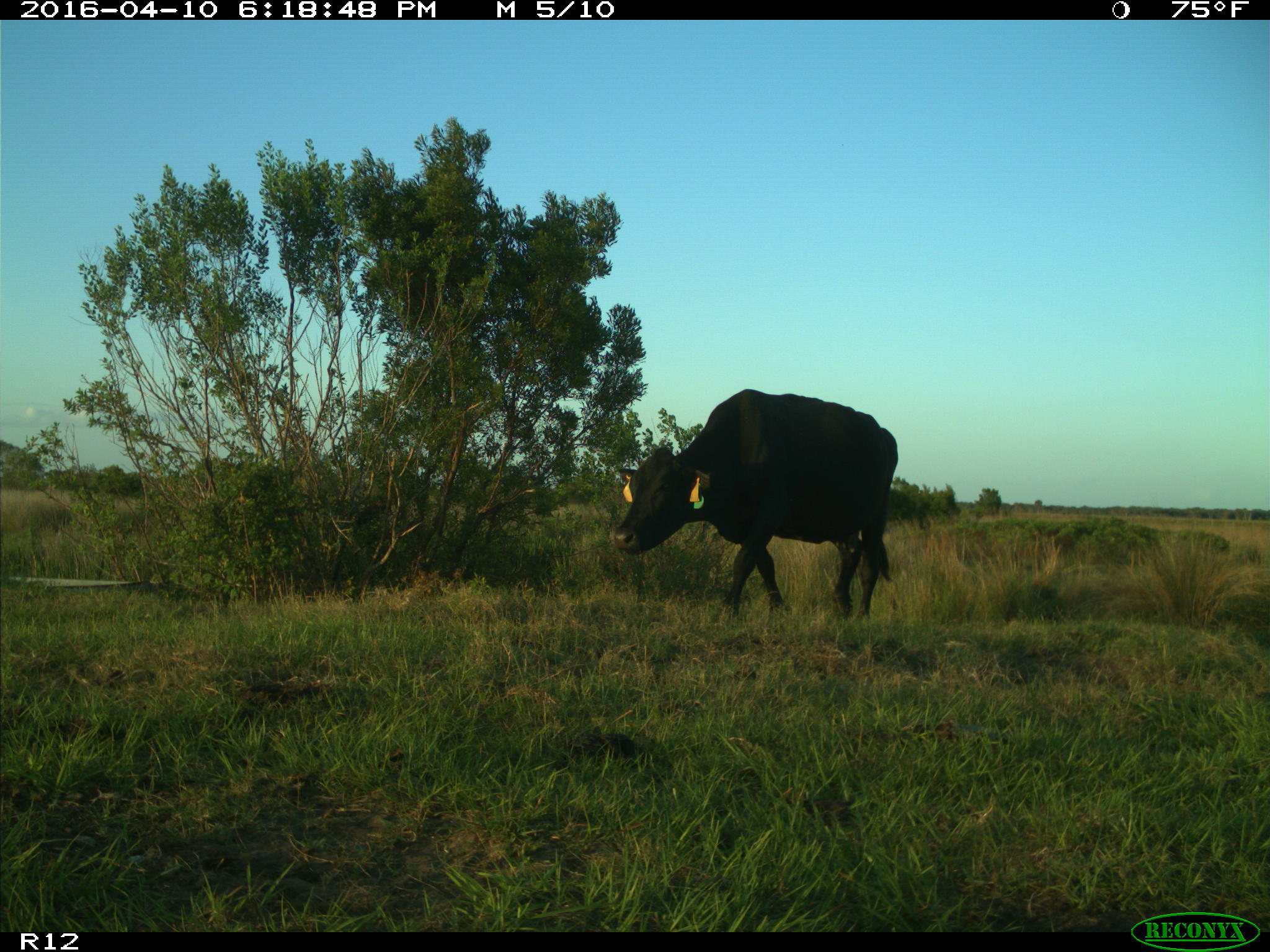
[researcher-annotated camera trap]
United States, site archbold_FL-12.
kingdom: Animalia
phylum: Chordata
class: Mammalia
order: Artiodactyla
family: Bovidae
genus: Bos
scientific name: Bos taurus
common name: domestic cow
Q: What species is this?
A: Bos taurus (domestic cow).